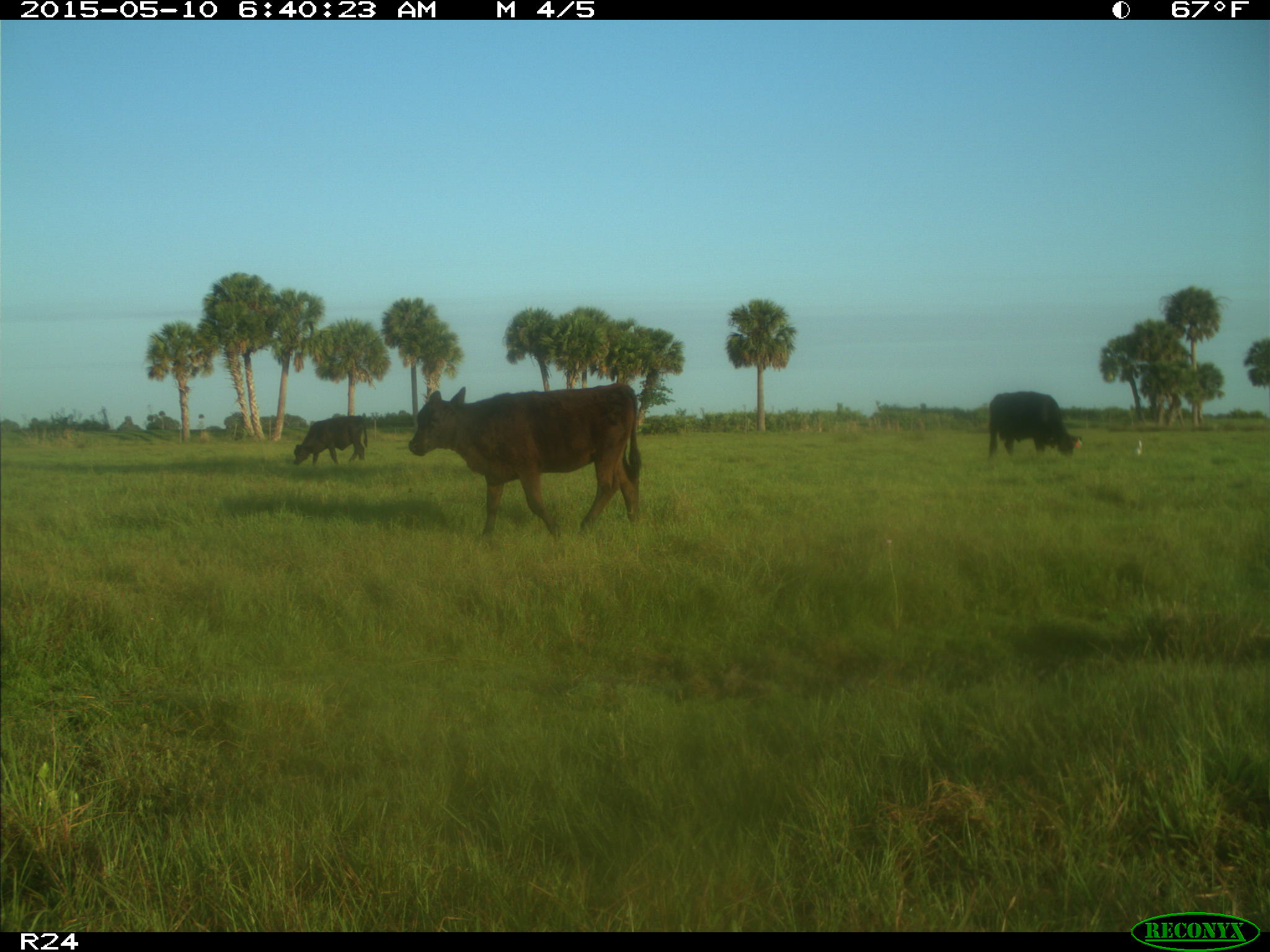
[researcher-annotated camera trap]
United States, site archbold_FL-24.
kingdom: Animalia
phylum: Chordata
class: Mammalia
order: Artiodactyla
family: Bovidae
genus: Bos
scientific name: Bos taurus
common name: domestic cow